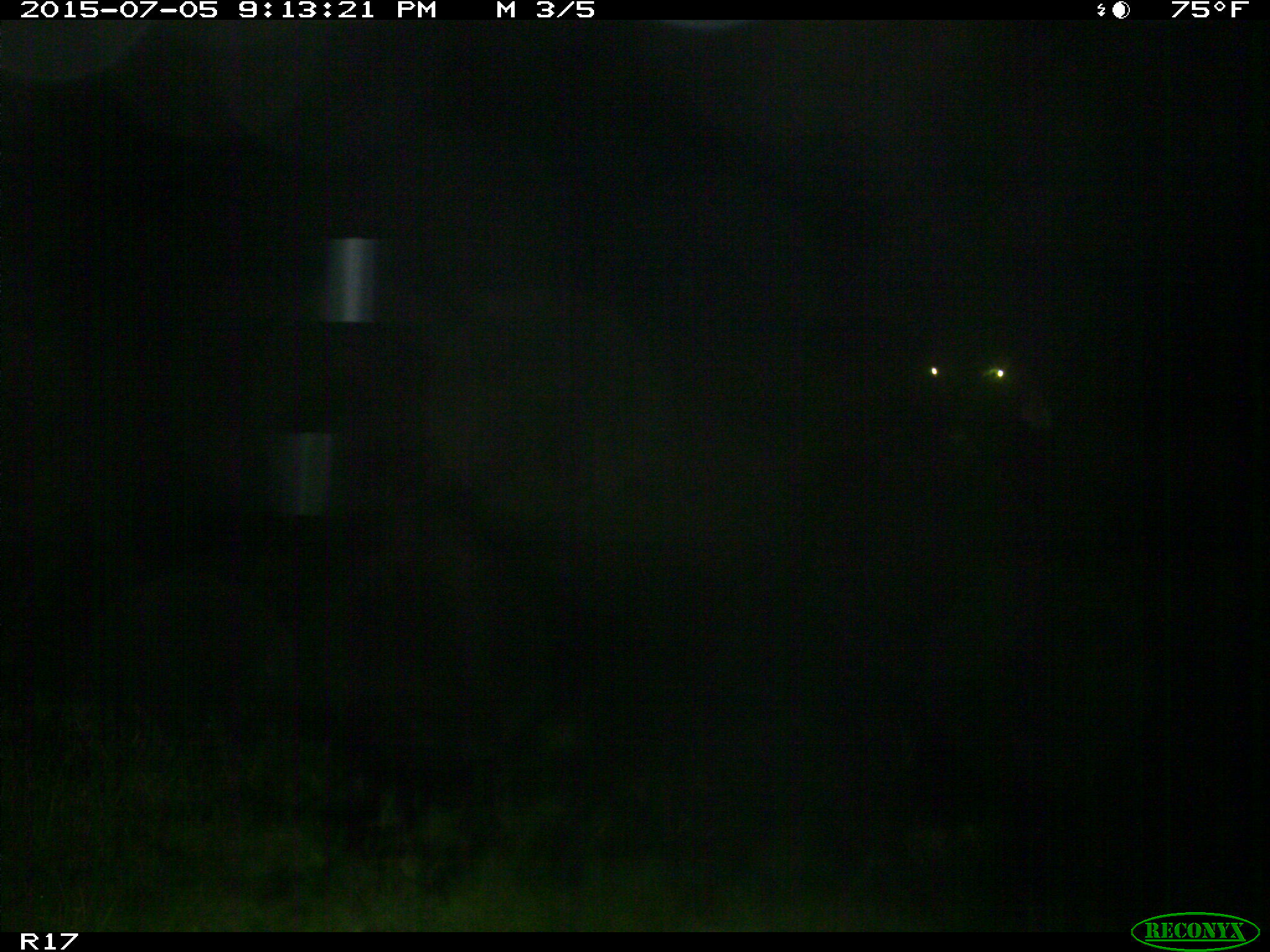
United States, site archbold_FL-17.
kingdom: Animalia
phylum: Chordata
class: Mammalia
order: Artiodactyla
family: Bovidae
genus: Bos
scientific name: Bos taurus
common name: domestic cow